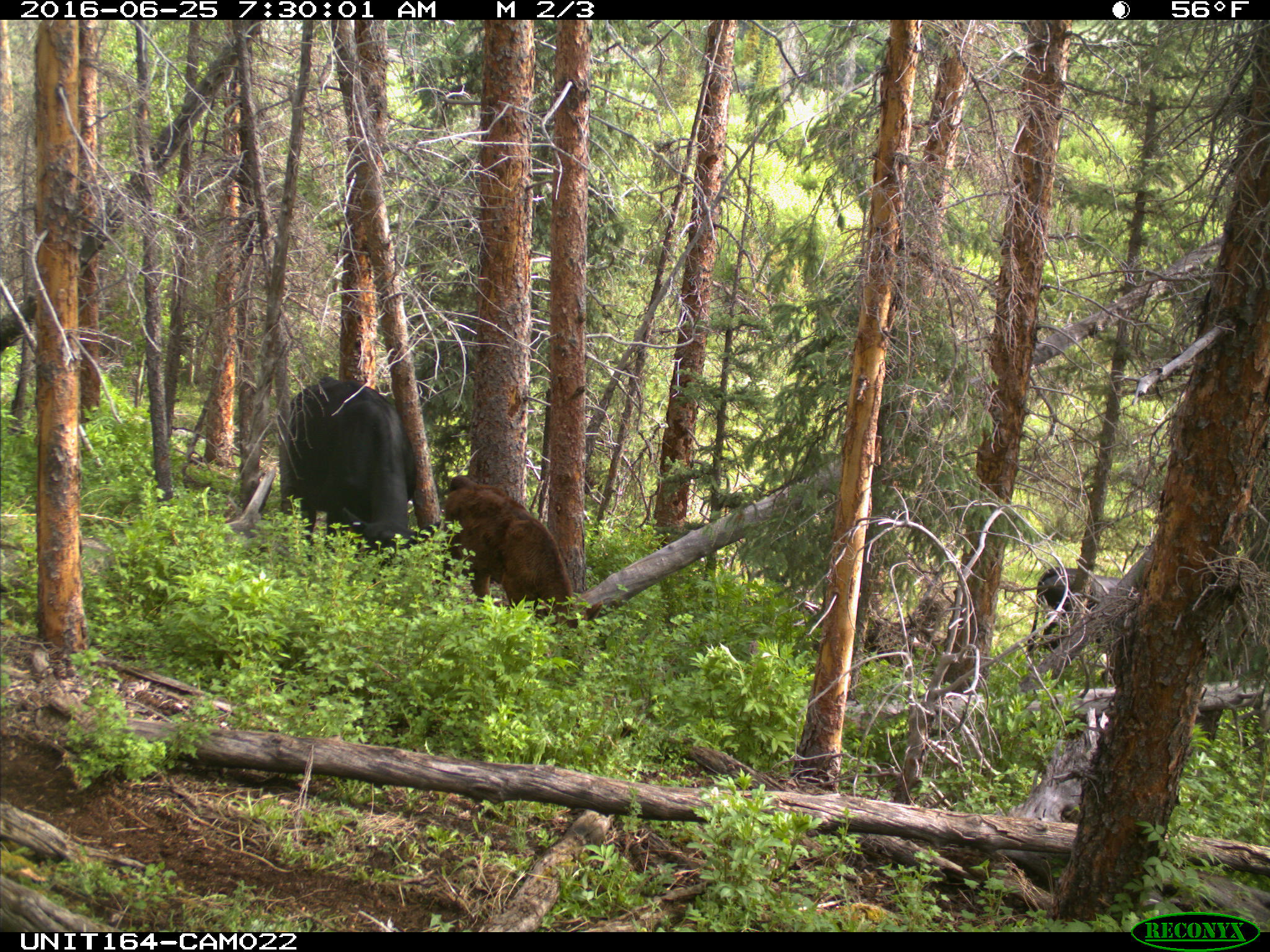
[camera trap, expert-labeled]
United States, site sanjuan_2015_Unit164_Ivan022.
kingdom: Animalia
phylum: Chordata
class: Mammalia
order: Artiodactyla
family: Bovidae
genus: Bos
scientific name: Bos taurus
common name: domestic cow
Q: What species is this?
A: Bos taurus (domestic cow).